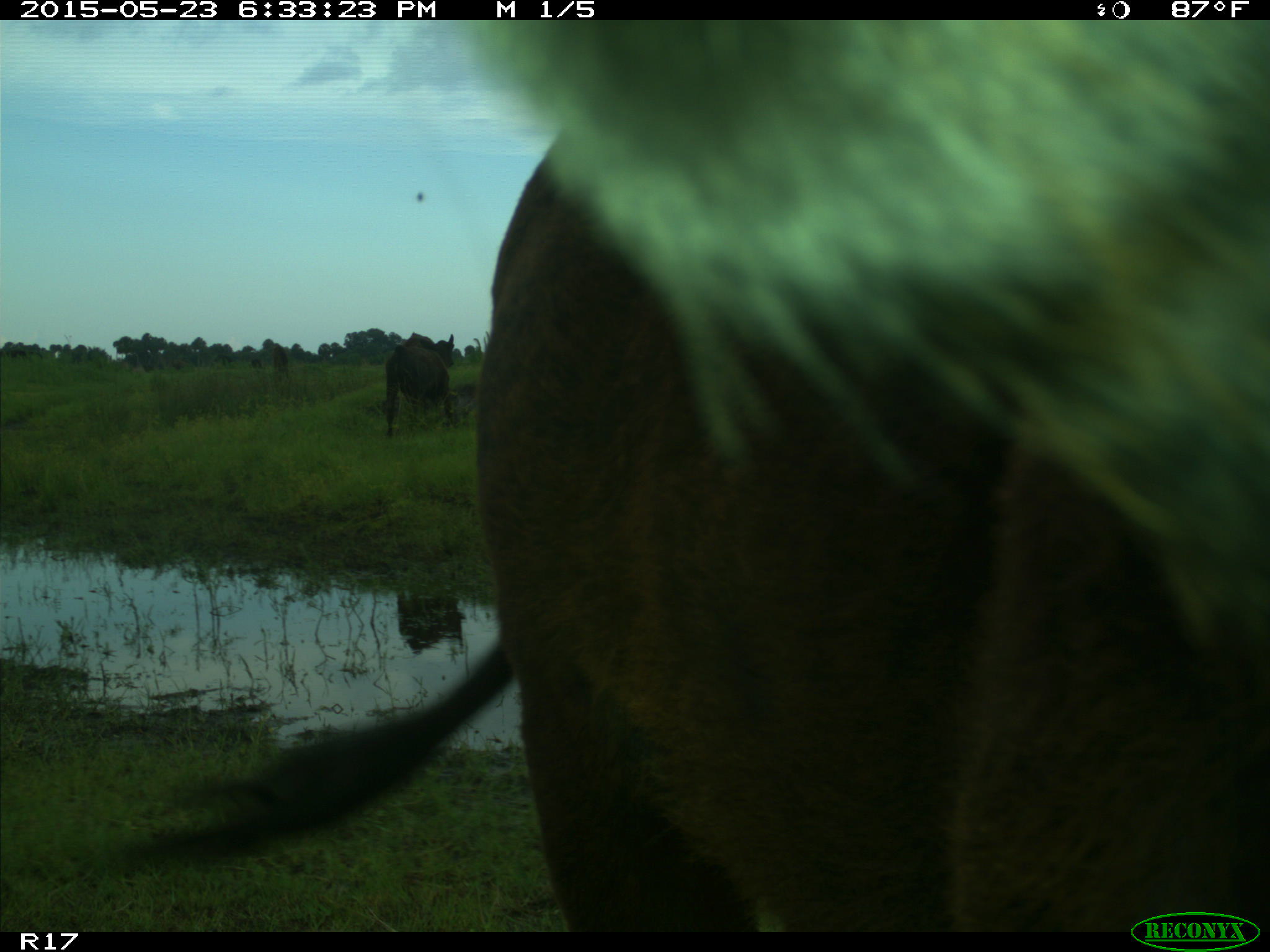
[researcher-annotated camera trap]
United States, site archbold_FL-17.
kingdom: Animalia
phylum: Chordata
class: Mammalia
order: Artiodactyla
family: Bovidae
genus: Bos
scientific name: Bos taurus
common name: domestic cow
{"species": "Bos taurus (domestic cow)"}